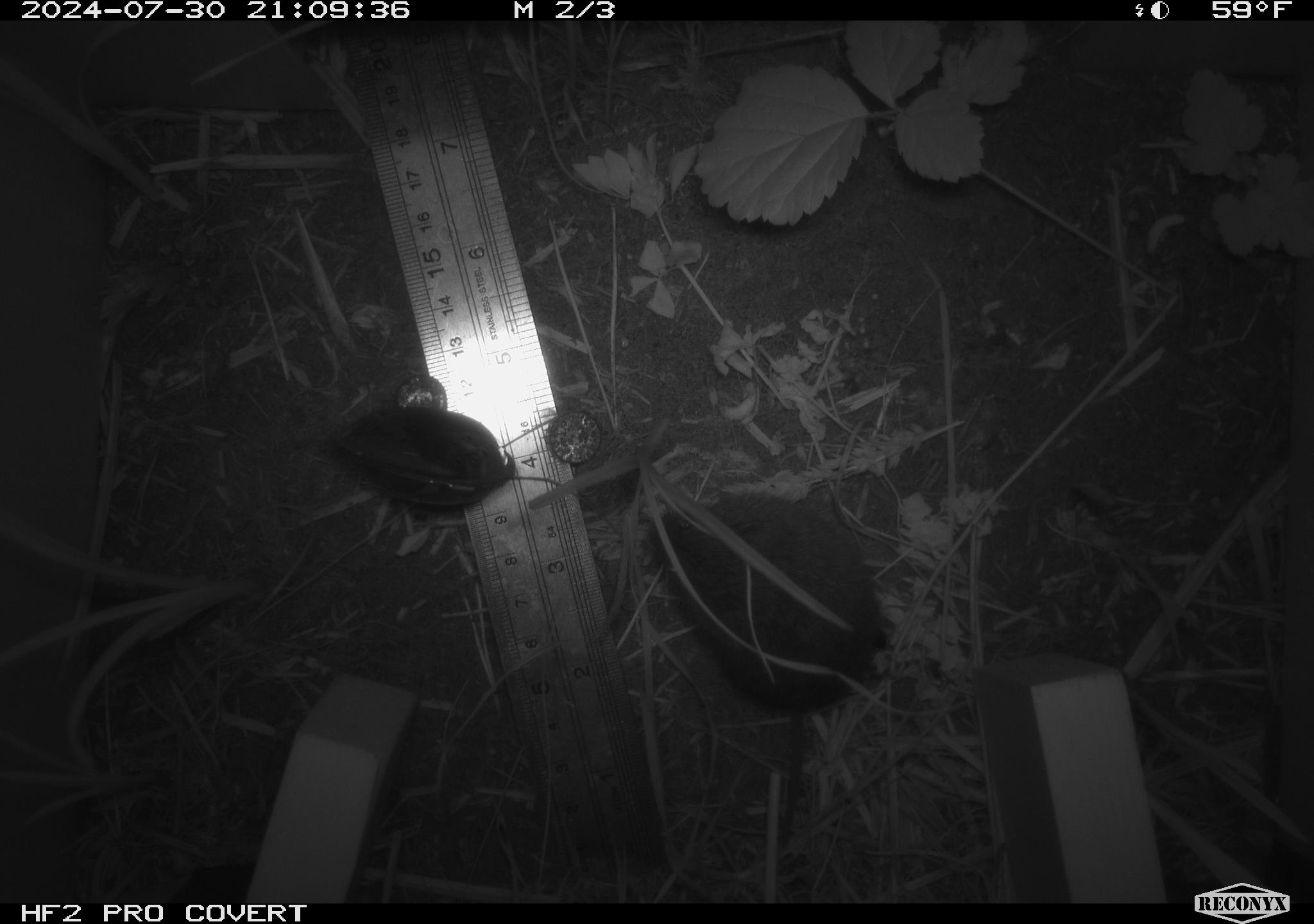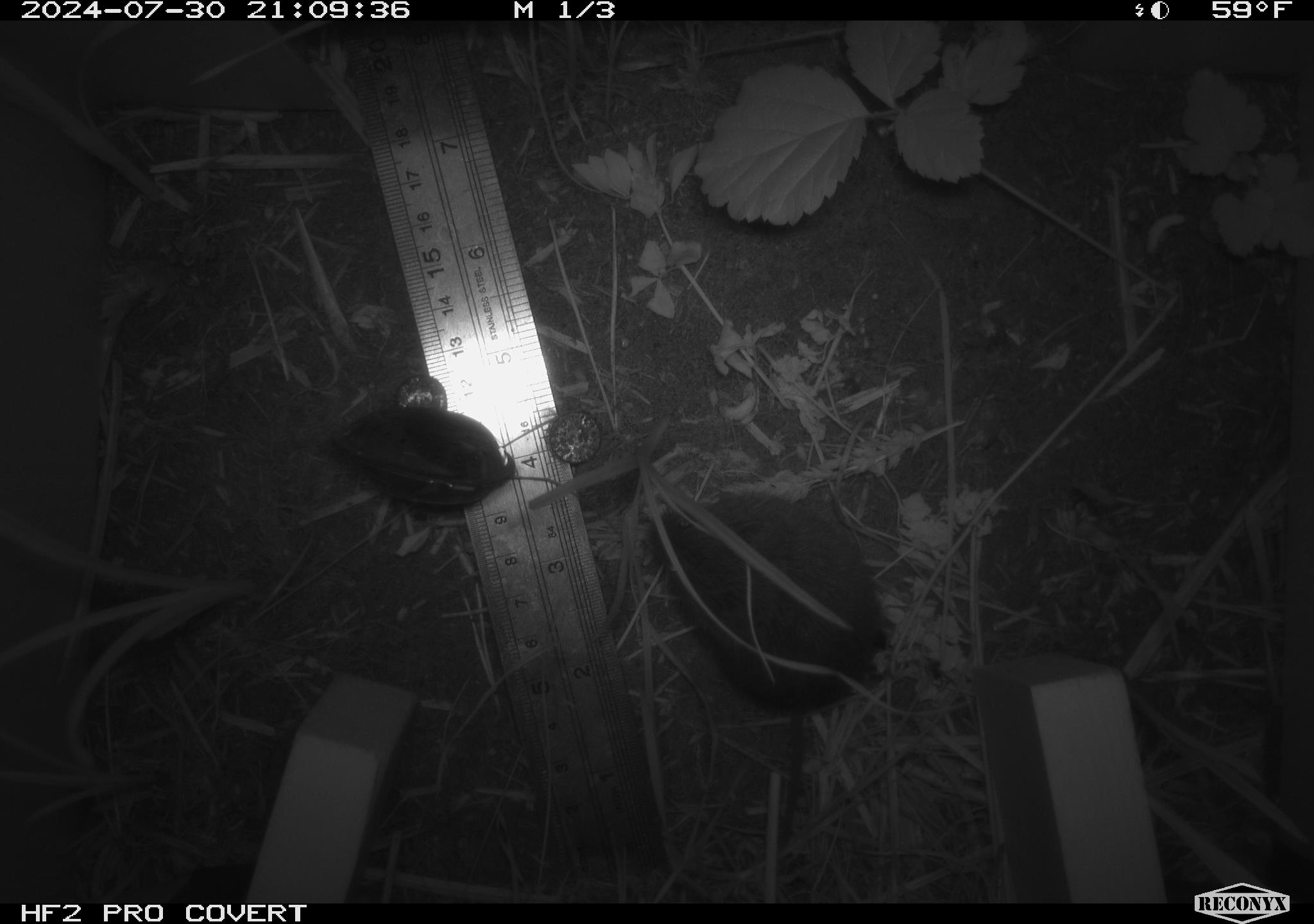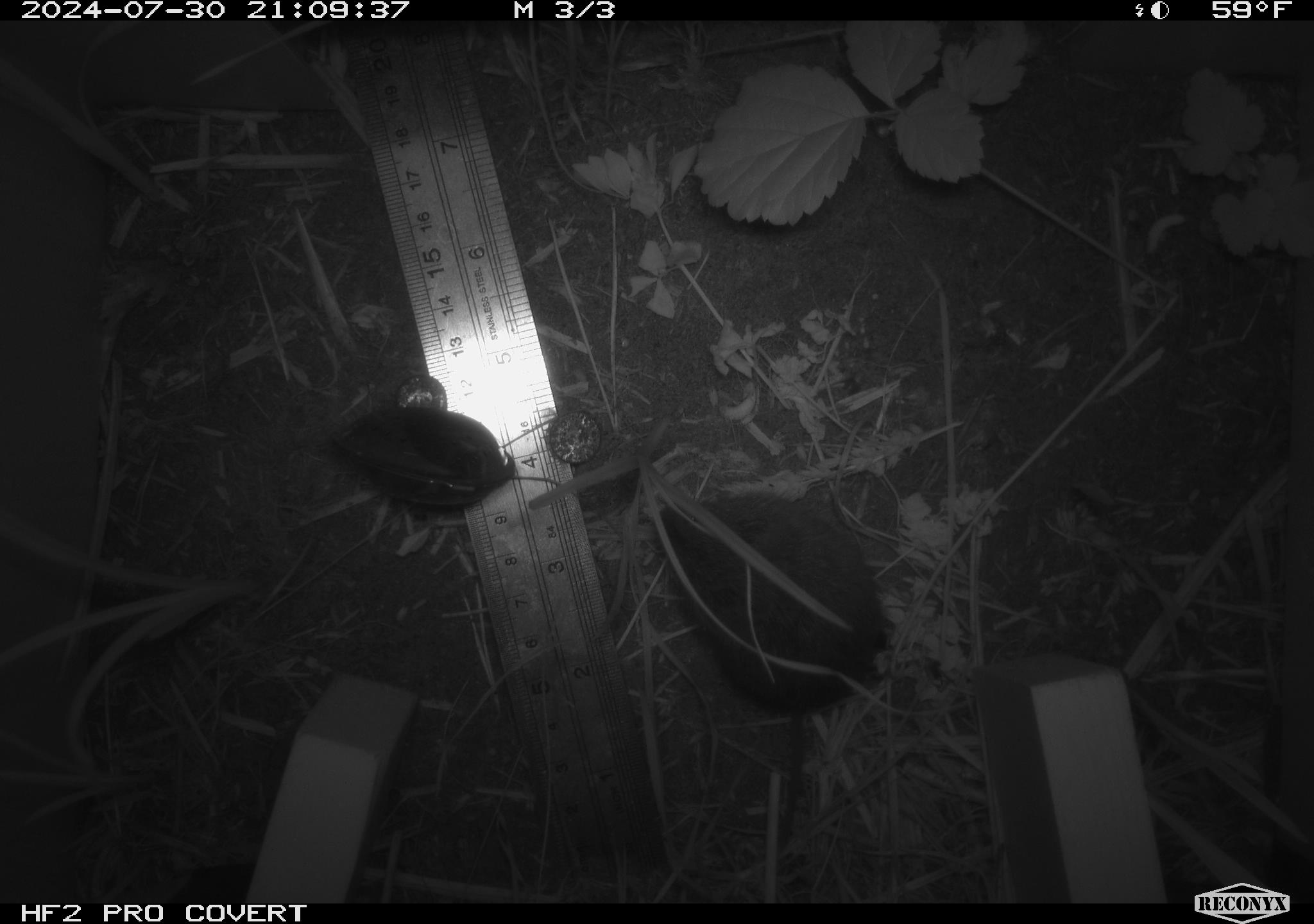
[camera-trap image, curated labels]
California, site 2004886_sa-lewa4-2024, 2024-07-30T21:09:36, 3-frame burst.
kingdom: Animalia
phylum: Chordata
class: Mammalia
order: Rodentia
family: Cricetidae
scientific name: Cricetidae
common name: hamsters, voles, lemmings, and allies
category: cricetidae family